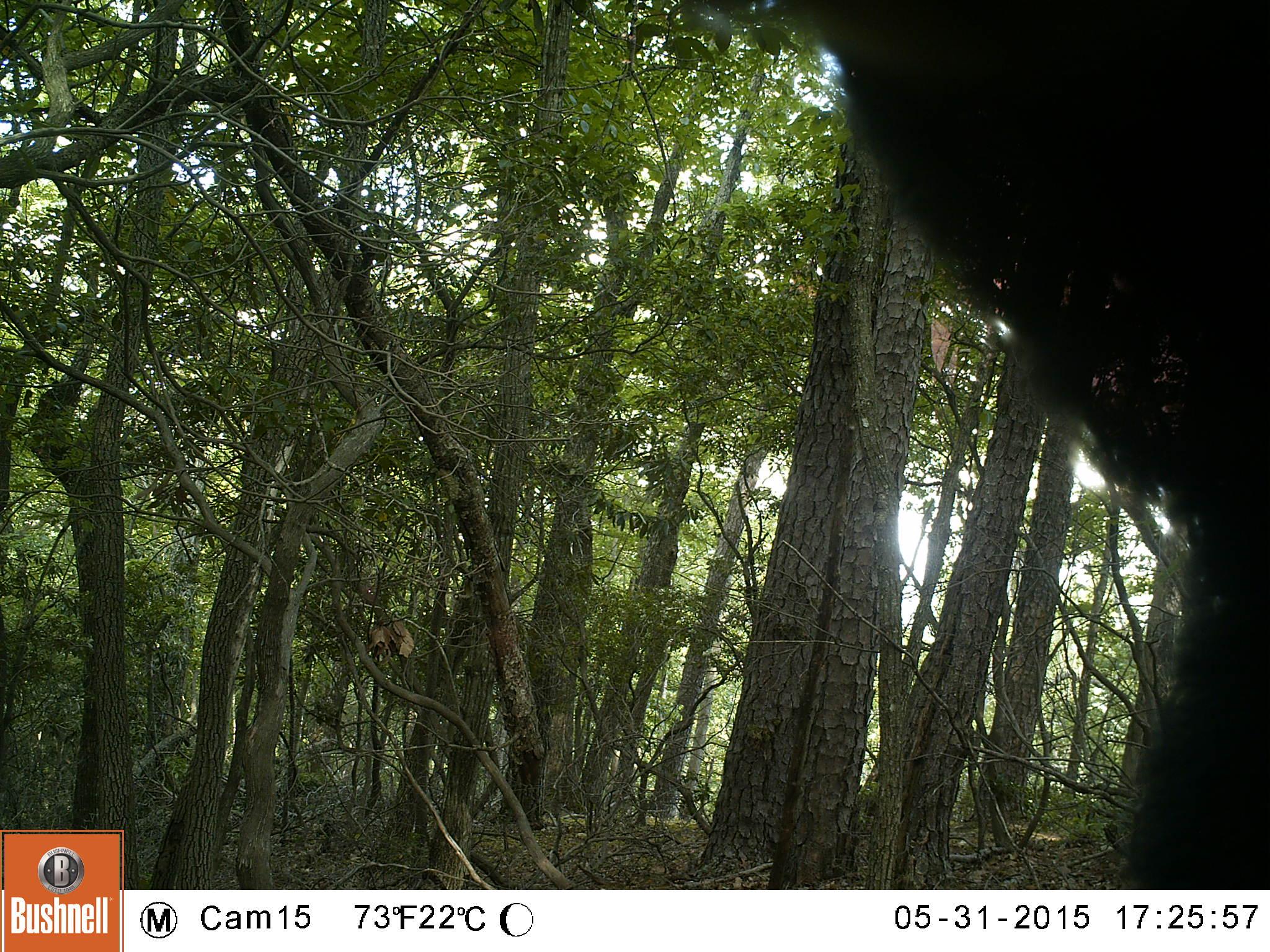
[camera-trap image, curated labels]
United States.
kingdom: Animalia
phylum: Chordata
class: Mammalia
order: Carnivora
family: Ursidae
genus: Ursus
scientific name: Ursus americanus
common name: american black bear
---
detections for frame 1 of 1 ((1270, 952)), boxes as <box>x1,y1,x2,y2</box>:
American Black Bear: <box>748,0,1270,885</box>